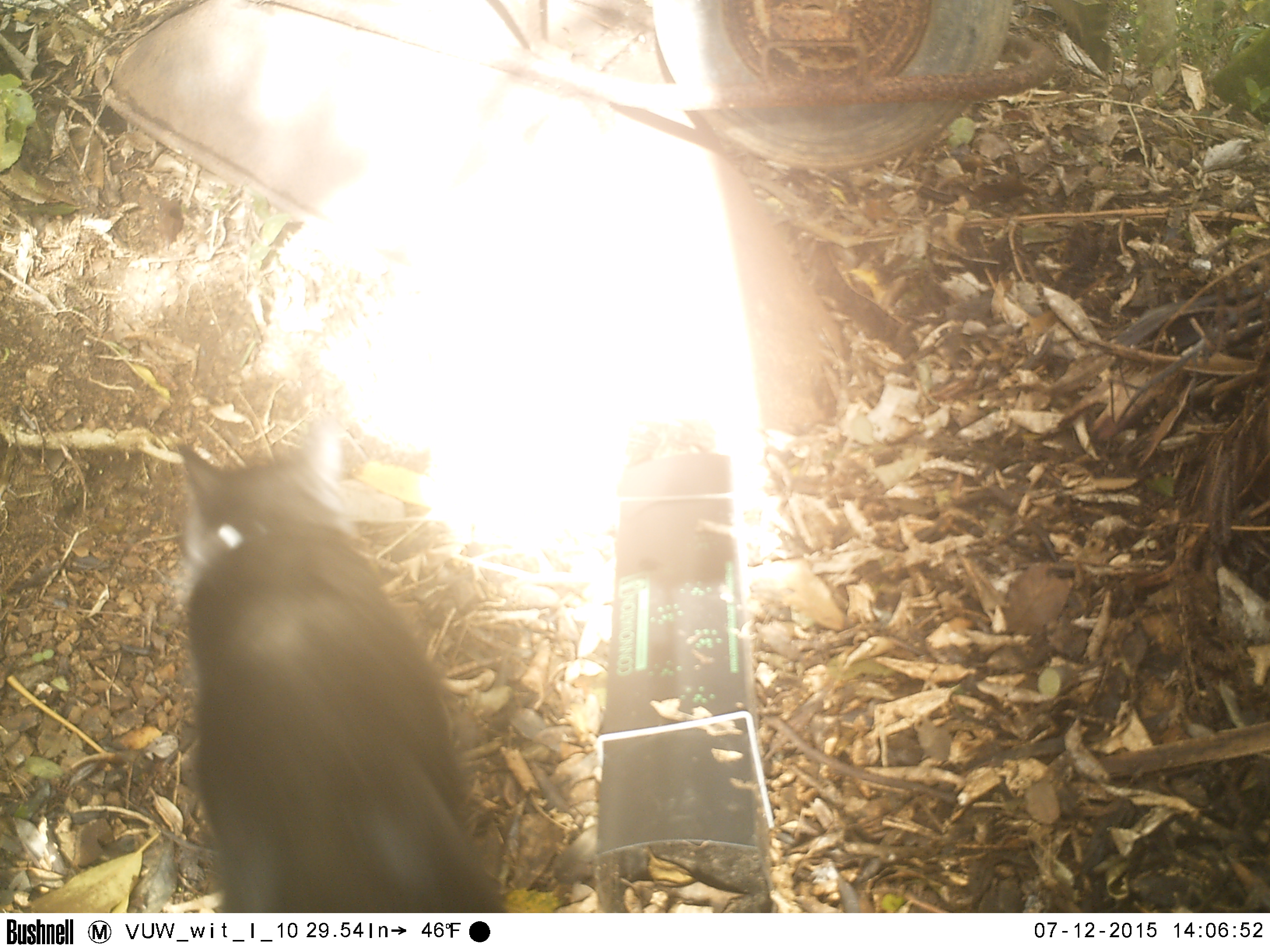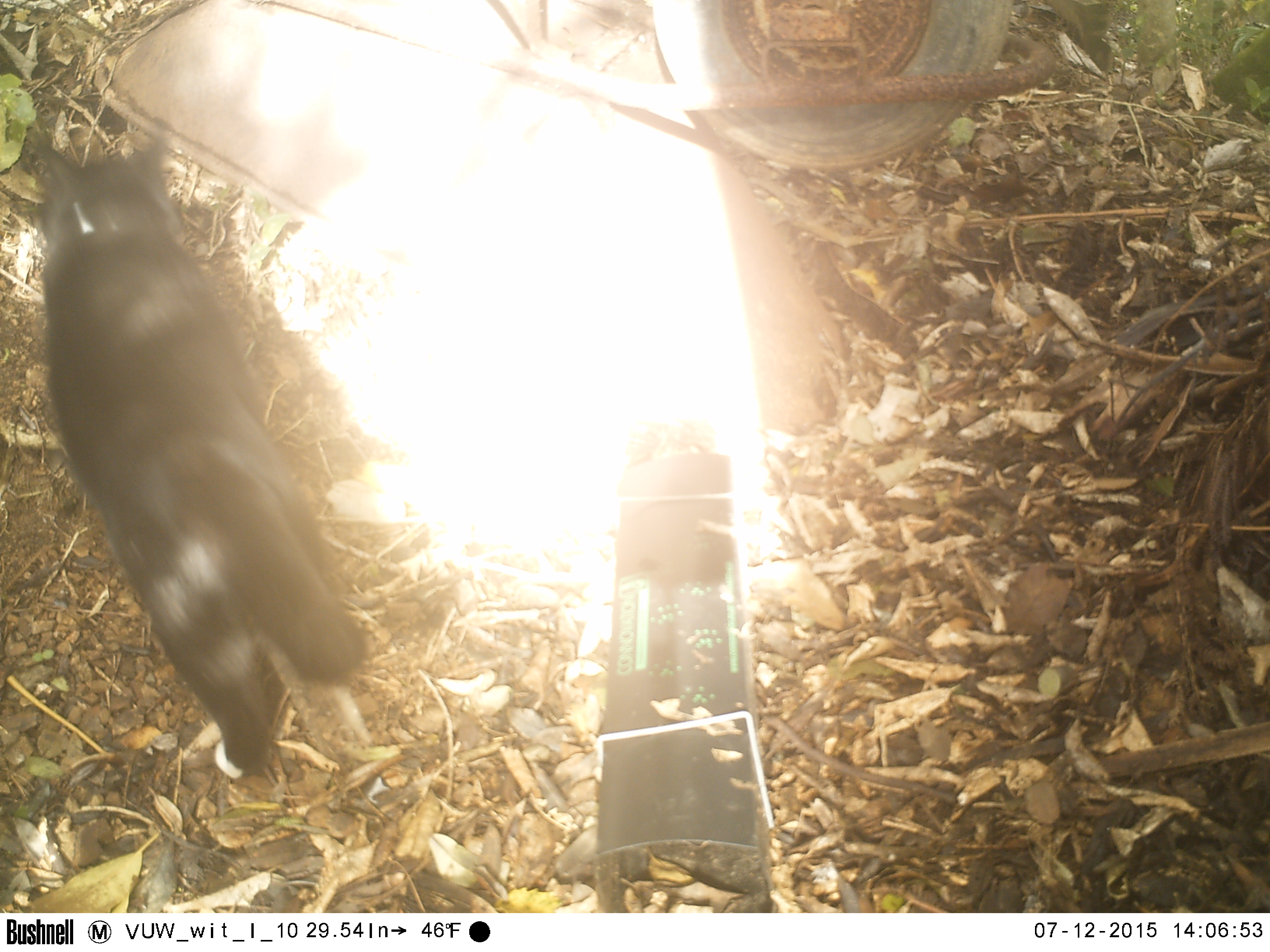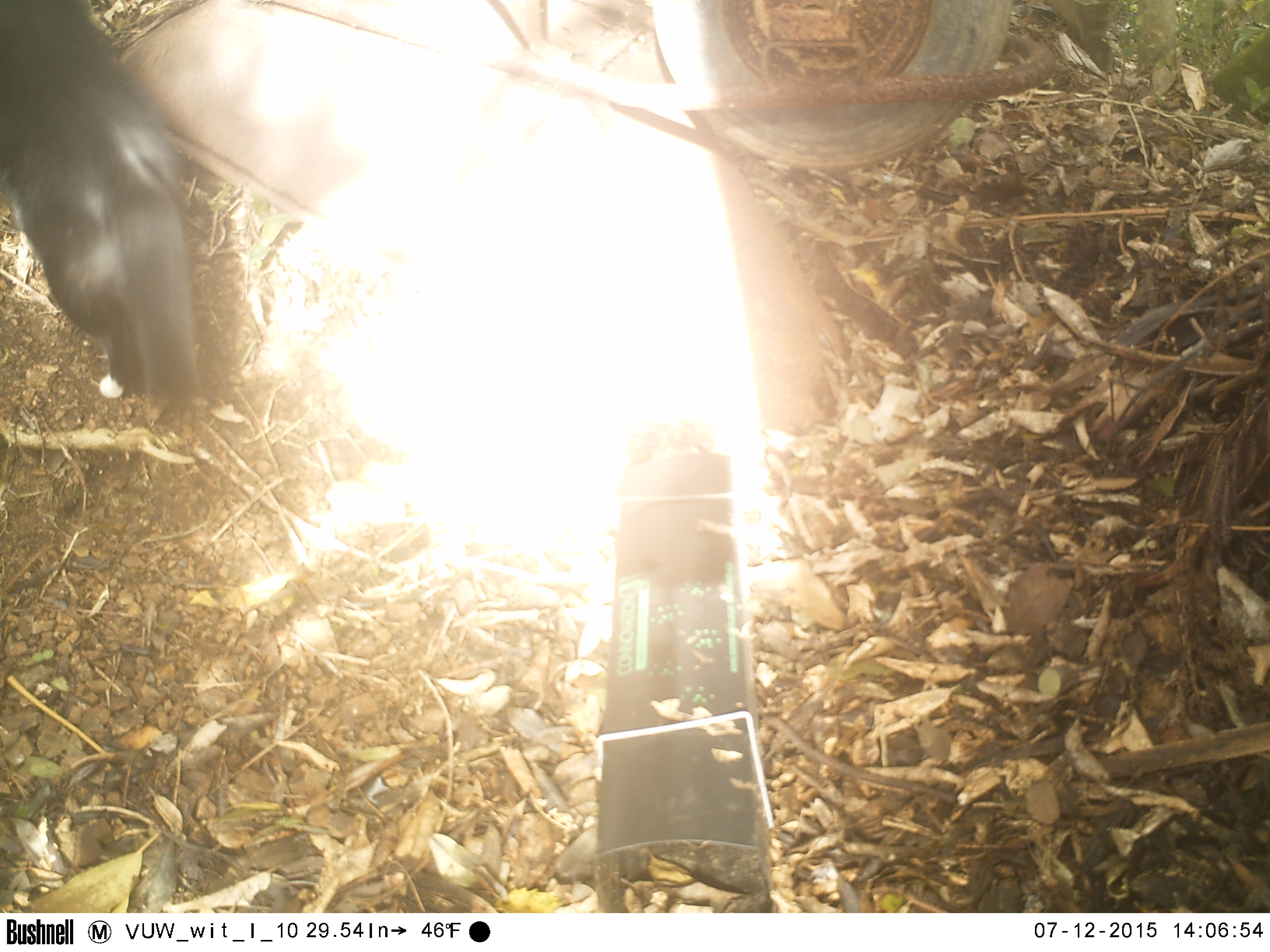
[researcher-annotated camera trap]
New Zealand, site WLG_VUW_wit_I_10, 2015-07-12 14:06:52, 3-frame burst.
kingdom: Animalia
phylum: Chordata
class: Mammalia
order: Carnivora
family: Felidae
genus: Felis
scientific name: Felis catus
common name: domestic cat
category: cat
Cat (domestic cat) (Felis catus).